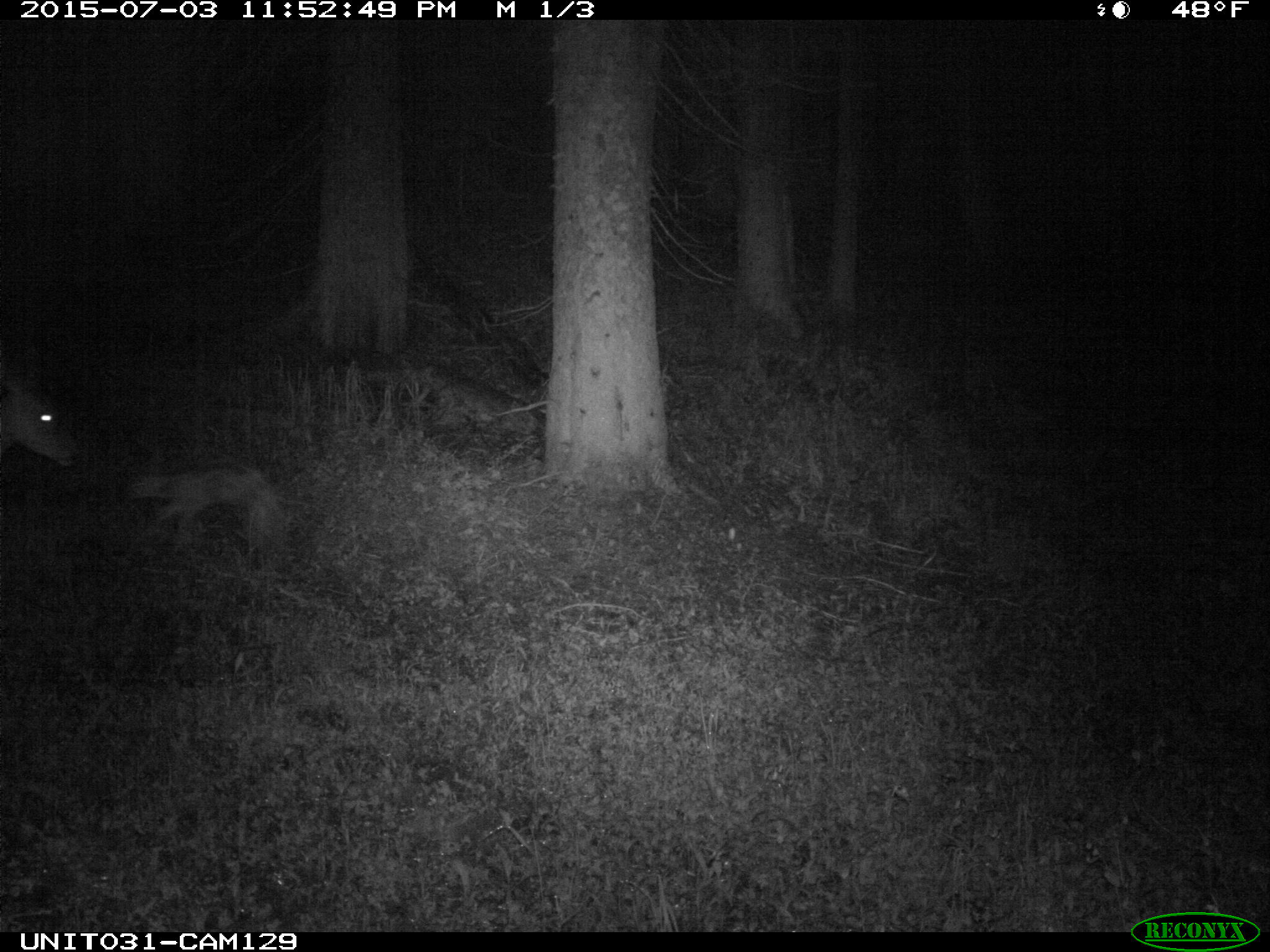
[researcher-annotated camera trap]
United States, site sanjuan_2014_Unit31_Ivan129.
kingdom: Animalia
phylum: Chordata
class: Mammalia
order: Artiodactyla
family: Cervidae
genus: Odocoileus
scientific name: Odocoileus hemionus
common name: mule deer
Odocoileus hemionus (mule deer).